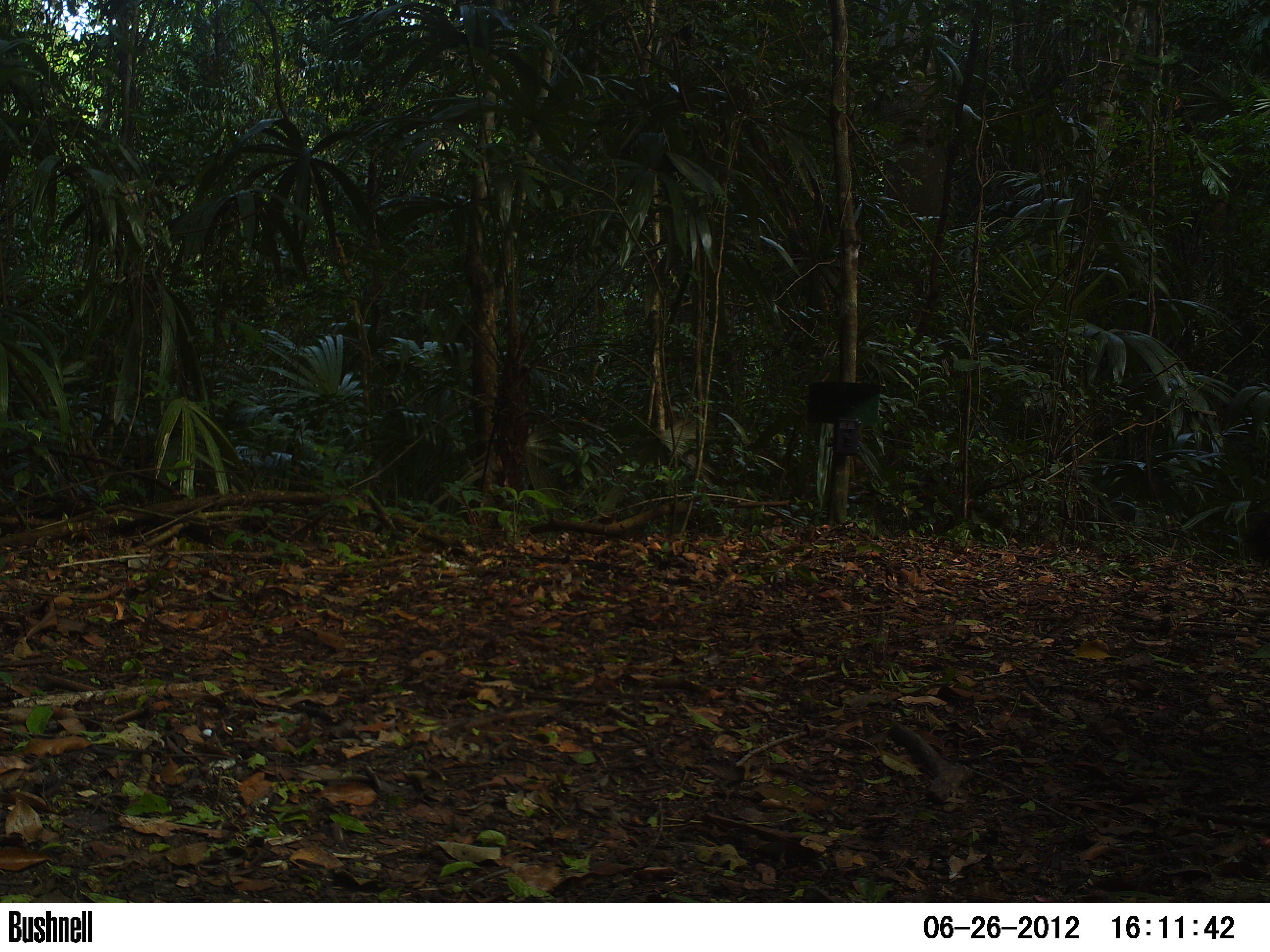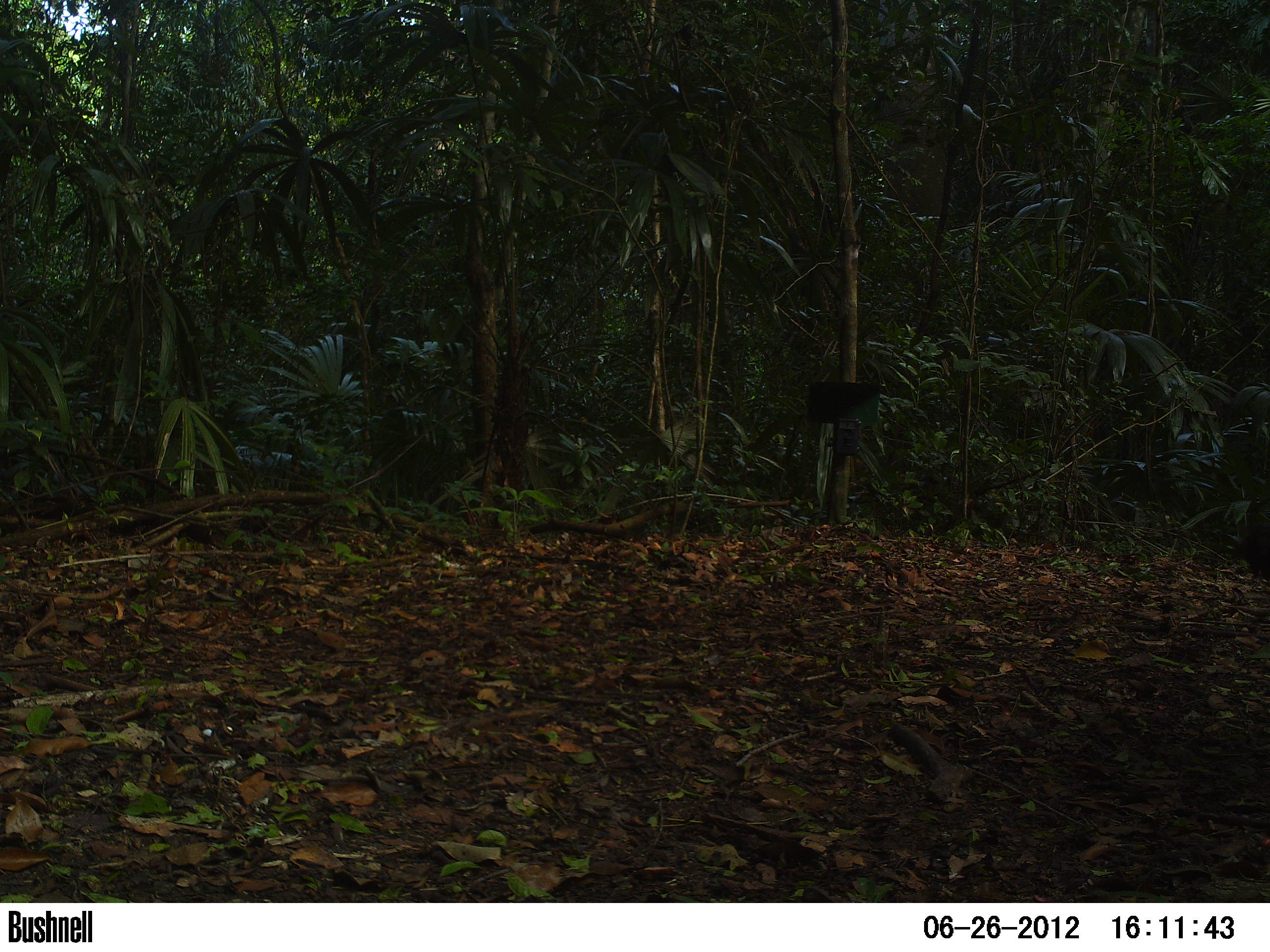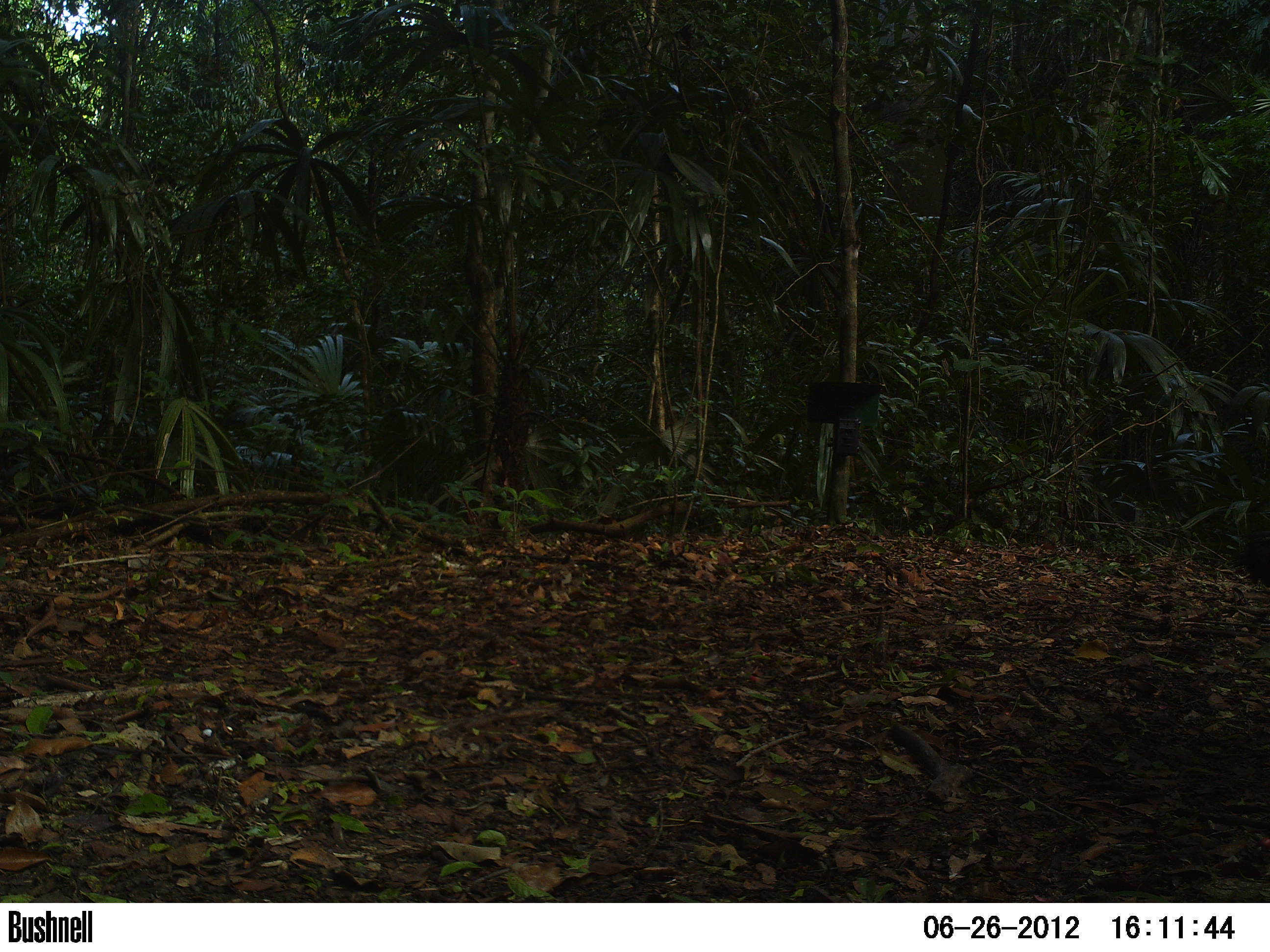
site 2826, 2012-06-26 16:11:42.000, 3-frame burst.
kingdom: Animalia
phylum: Chordata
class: Aves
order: Galliformes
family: Phasianidae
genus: Meleagris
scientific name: Meleagris ocellata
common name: ocellated turkey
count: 1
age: adult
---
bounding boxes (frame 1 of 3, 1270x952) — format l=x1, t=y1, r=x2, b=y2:
meleagris ocellata: l=1239, t=509, r=1270, b=573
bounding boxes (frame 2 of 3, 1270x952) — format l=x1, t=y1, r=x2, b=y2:
meleagris ocellata: l=1237, t=516, r=1269, b=581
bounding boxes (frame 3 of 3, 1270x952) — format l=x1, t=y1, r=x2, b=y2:
meleagris ocellata: l=1228, t=534, r=1270, b=588